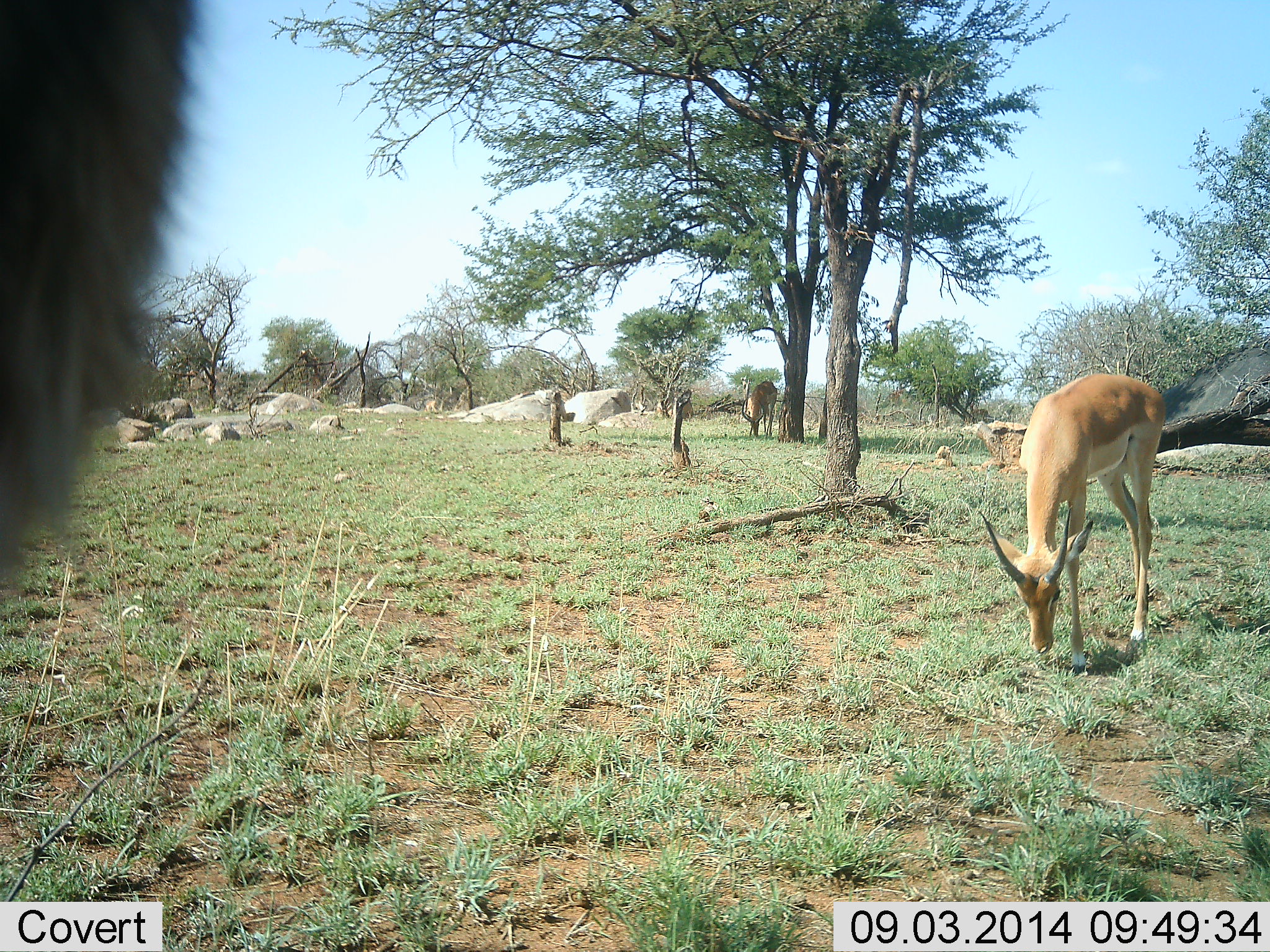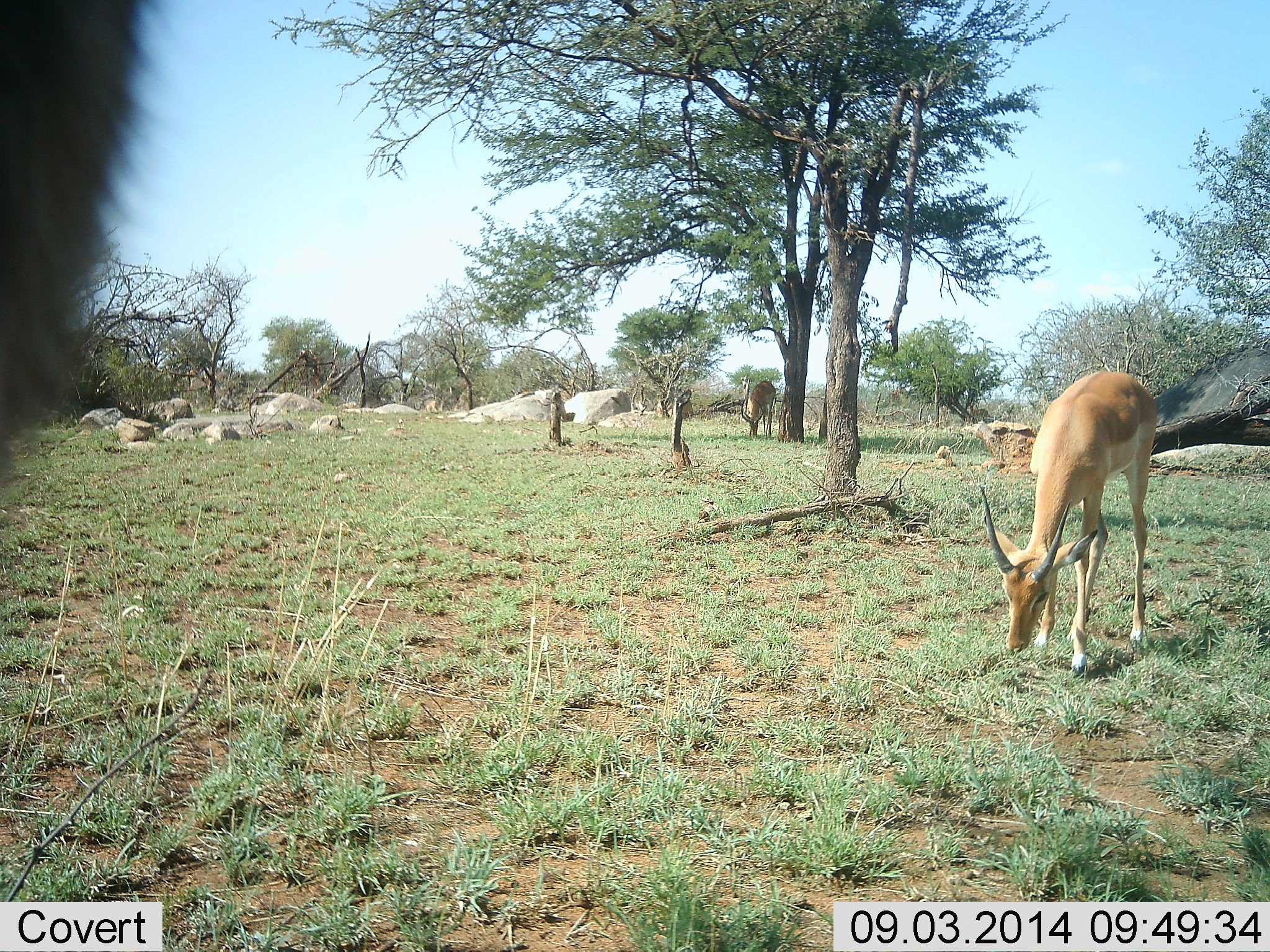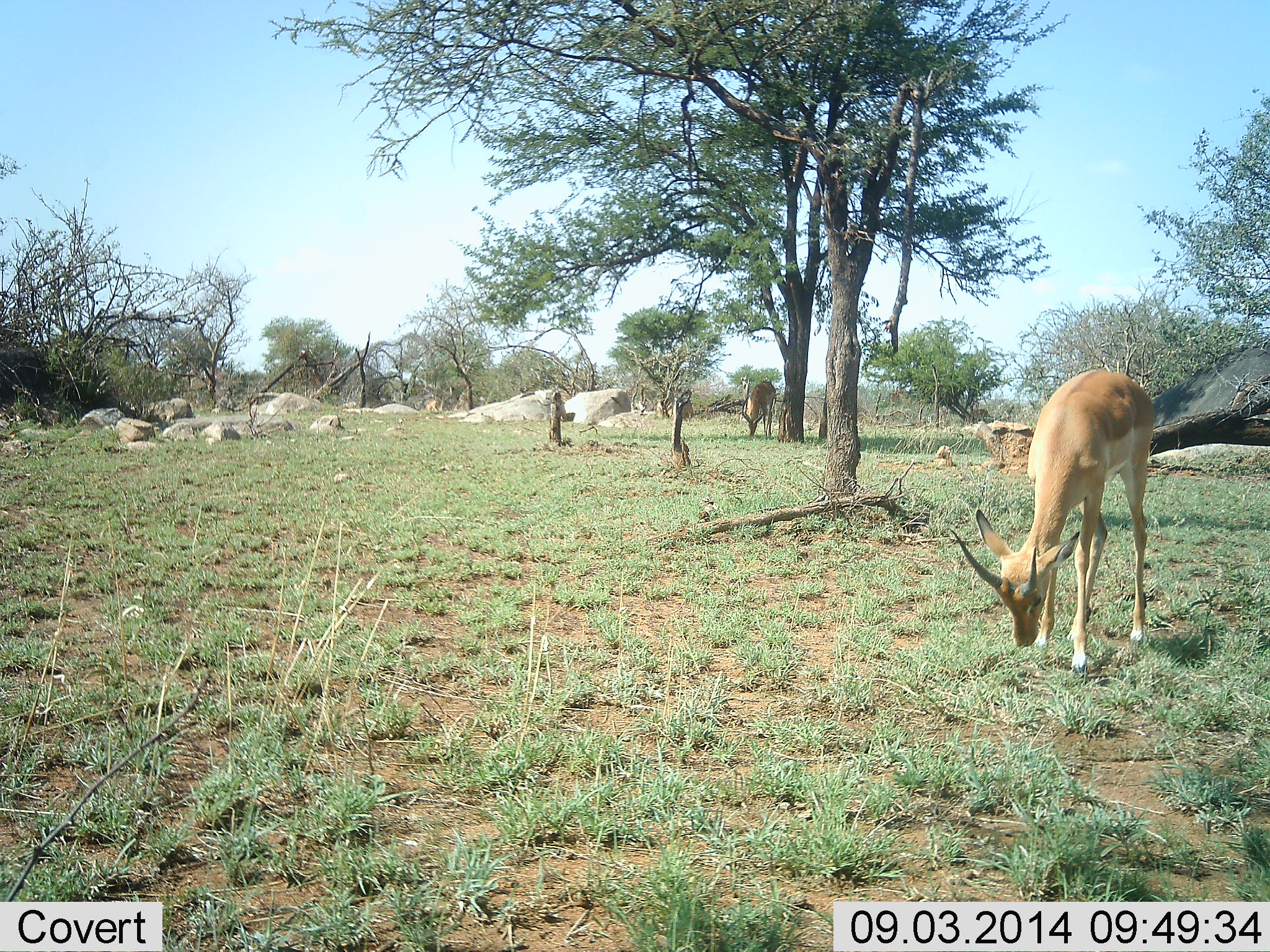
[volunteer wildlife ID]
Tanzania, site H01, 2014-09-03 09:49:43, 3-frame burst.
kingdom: Animalia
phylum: Chordata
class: Mammalia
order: Artiodactyla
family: Bovidae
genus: Nanger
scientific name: Nanger granti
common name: grant's gazelle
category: gazellegrants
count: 2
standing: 40%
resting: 0%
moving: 0%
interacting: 0%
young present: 0%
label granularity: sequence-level